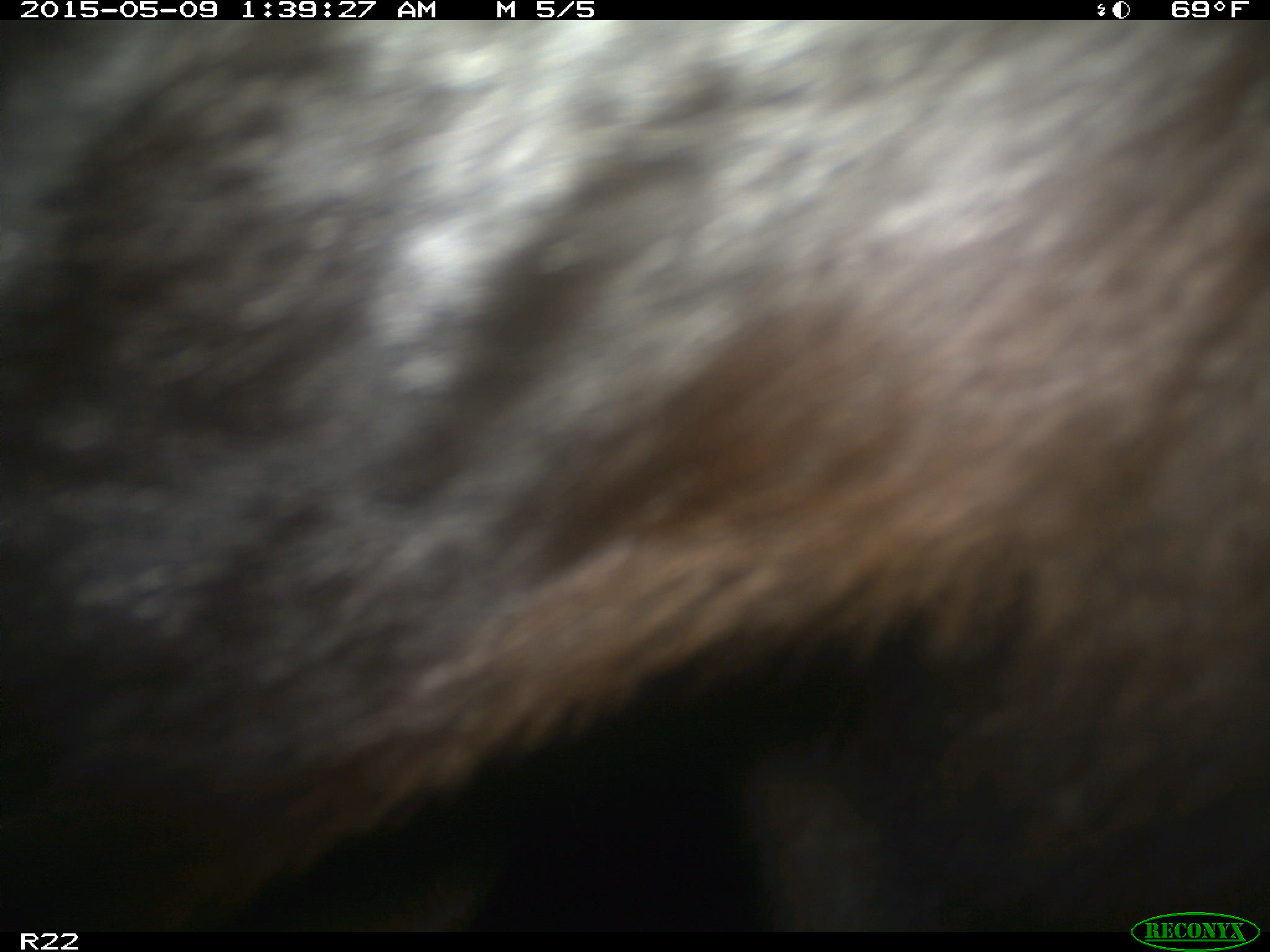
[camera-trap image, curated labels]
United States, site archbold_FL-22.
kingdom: Animalia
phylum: Chordata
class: Mammalia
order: Artiodactyla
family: Bovidae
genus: Bos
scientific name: Bos taurus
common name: domestic cow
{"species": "Bos taurus (domestic cow)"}